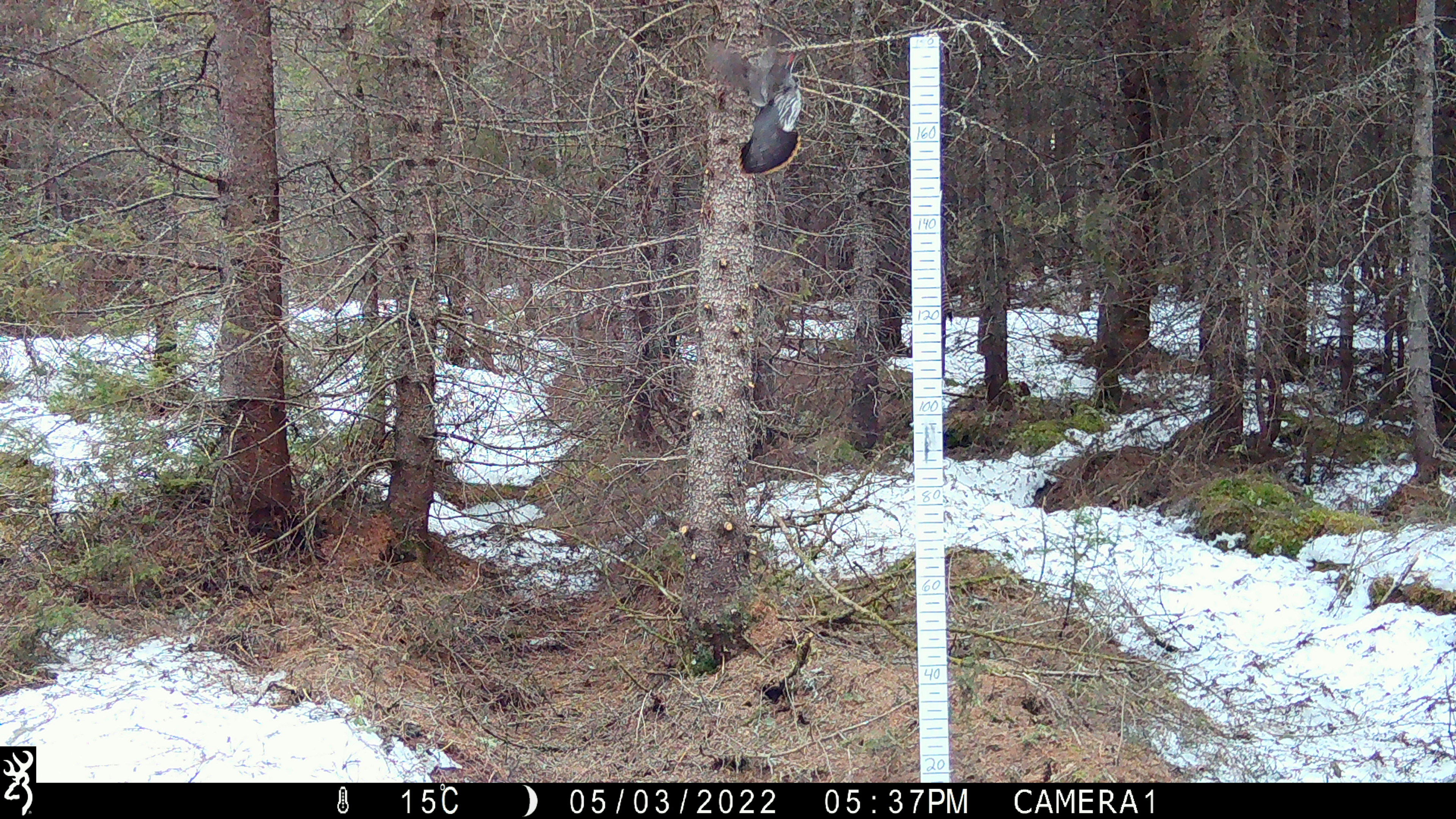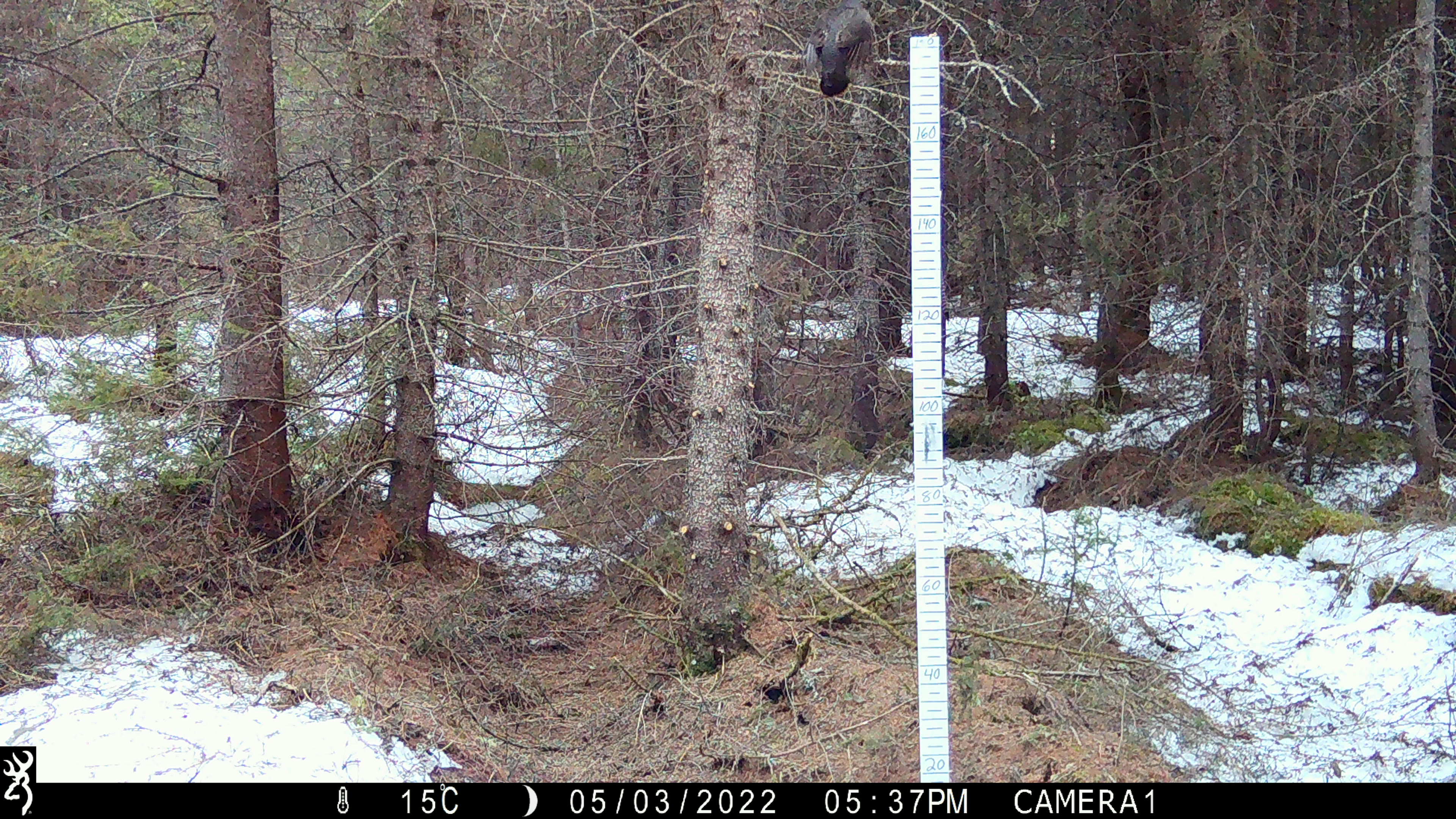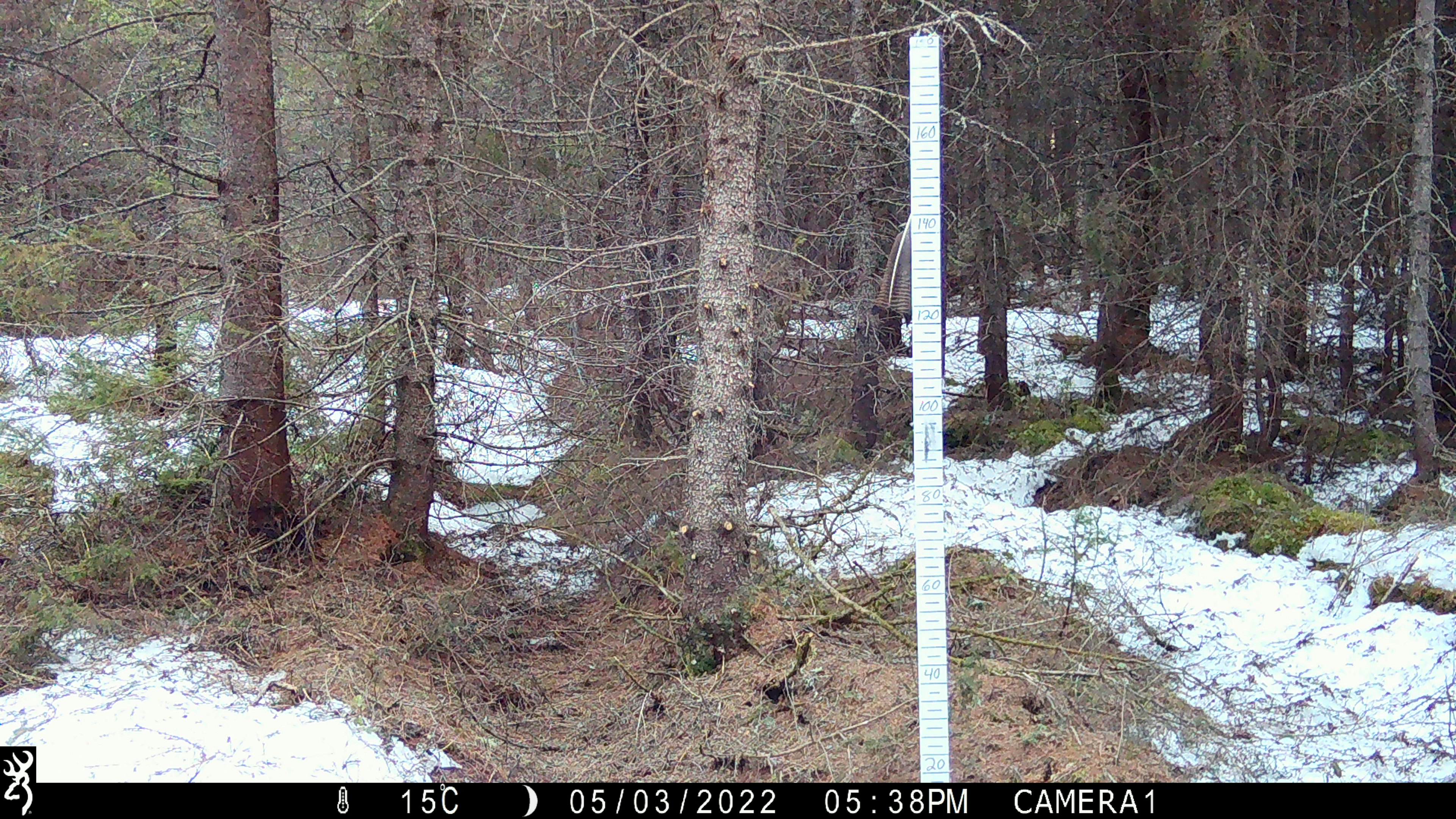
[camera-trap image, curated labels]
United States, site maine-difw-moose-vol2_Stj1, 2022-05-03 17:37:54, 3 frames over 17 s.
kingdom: Animalia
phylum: Chordata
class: Aves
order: Galliformes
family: Phasianidae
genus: Canachites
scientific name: Canachites canadensis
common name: spruce grouse